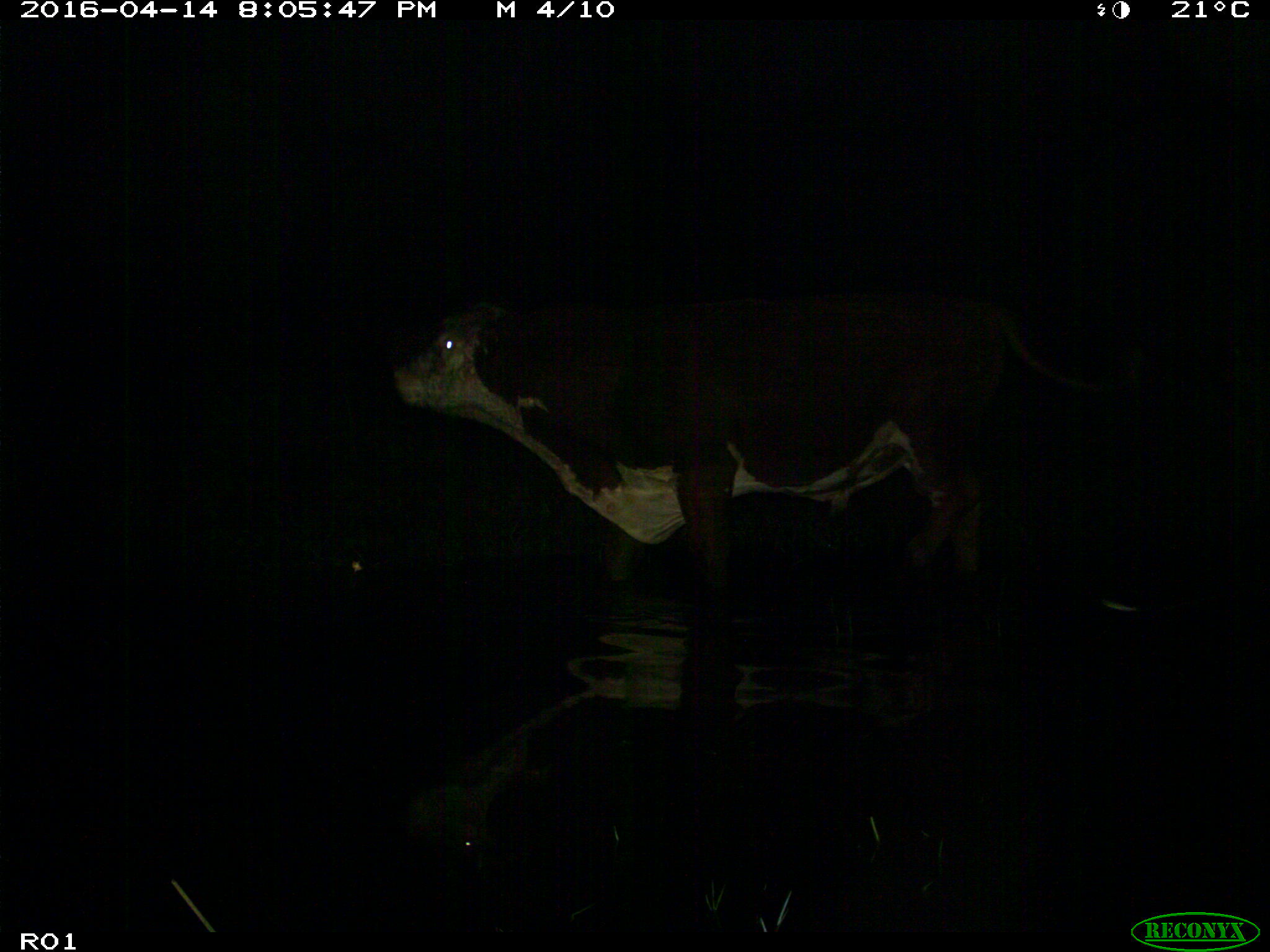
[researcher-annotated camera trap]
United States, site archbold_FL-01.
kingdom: Animalia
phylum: Chordata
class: Mammalia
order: Artiodactyla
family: Bovidae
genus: Bos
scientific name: Bos taurus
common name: domestic cow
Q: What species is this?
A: Bos taurus (domestic cow).